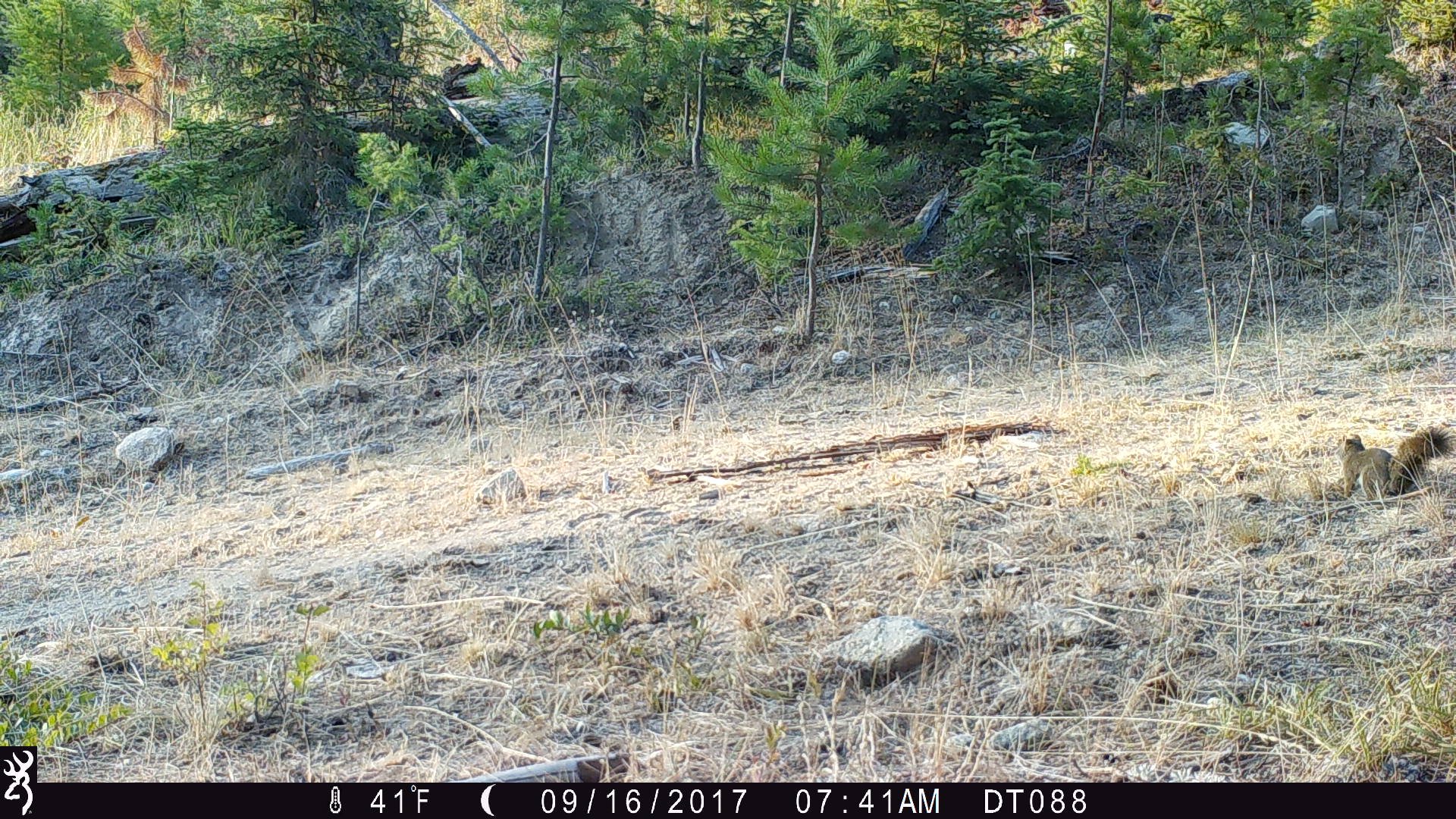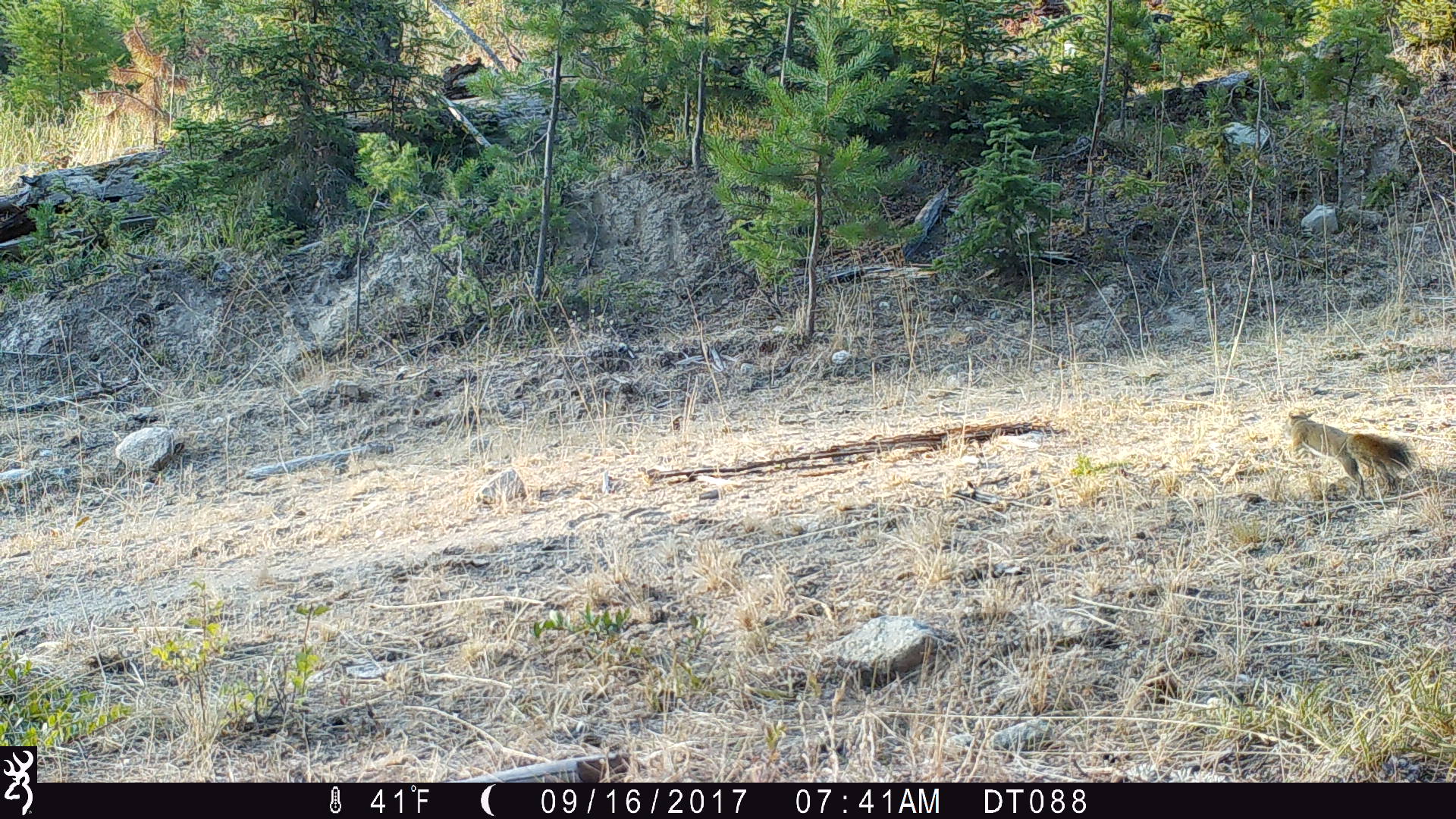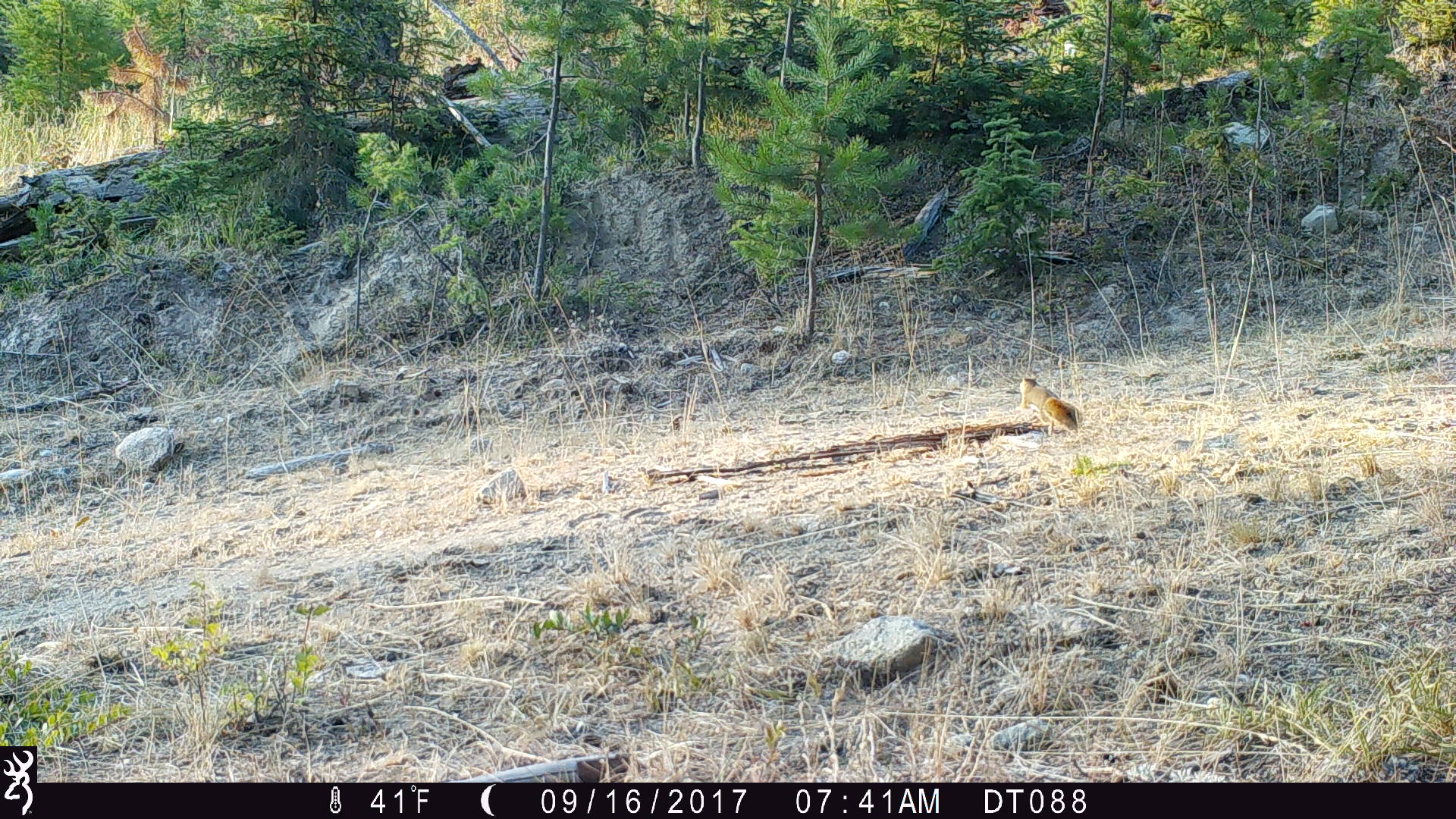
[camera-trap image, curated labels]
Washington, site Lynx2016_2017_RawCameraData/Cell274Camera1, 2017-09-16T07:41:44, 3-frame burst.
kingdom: Animalia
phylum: Chordata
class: Mammalia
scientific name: Mammalia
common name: small mammal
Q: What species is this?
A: Small mammal (Mammalia).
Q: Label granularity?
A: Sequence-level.